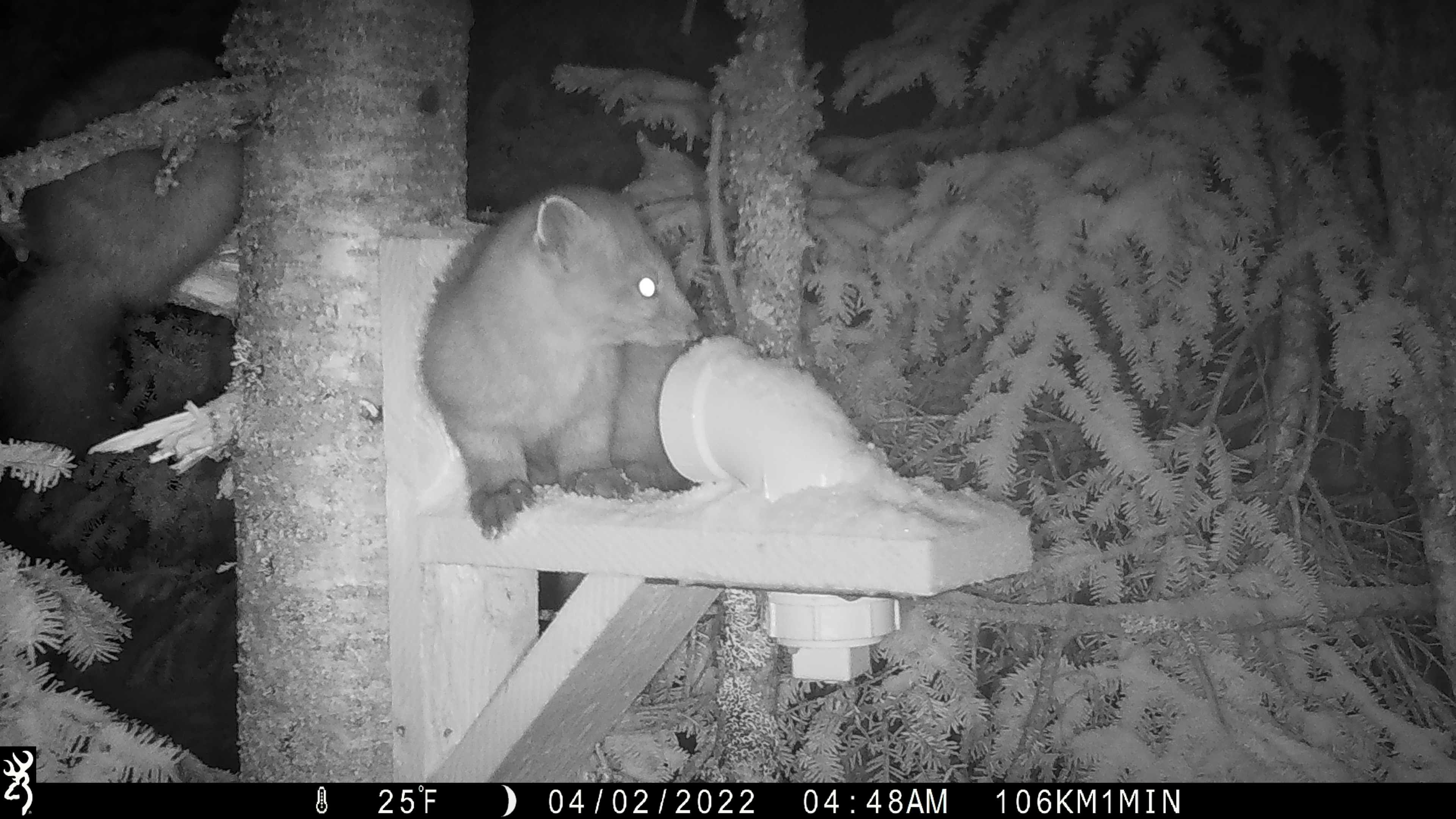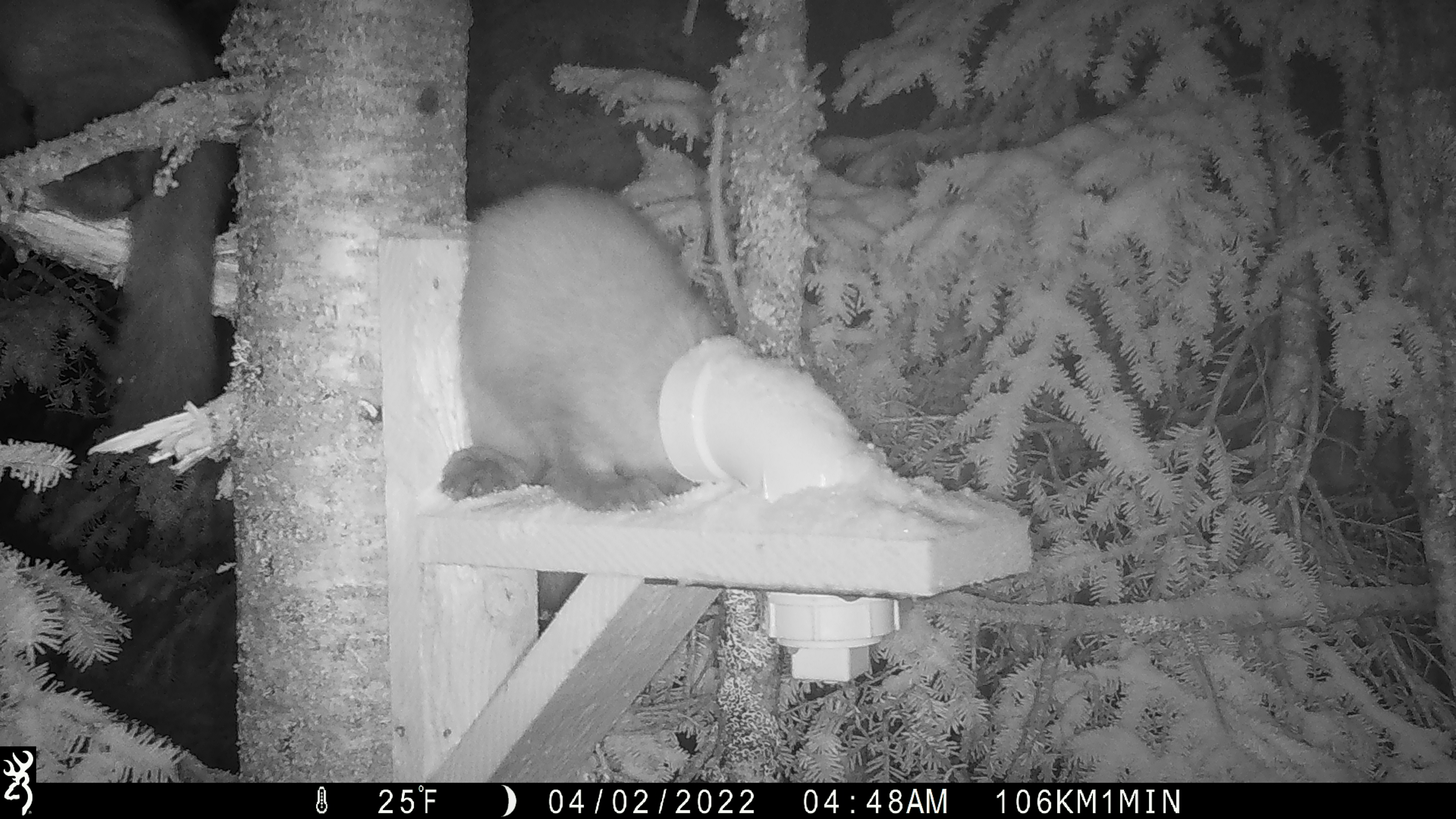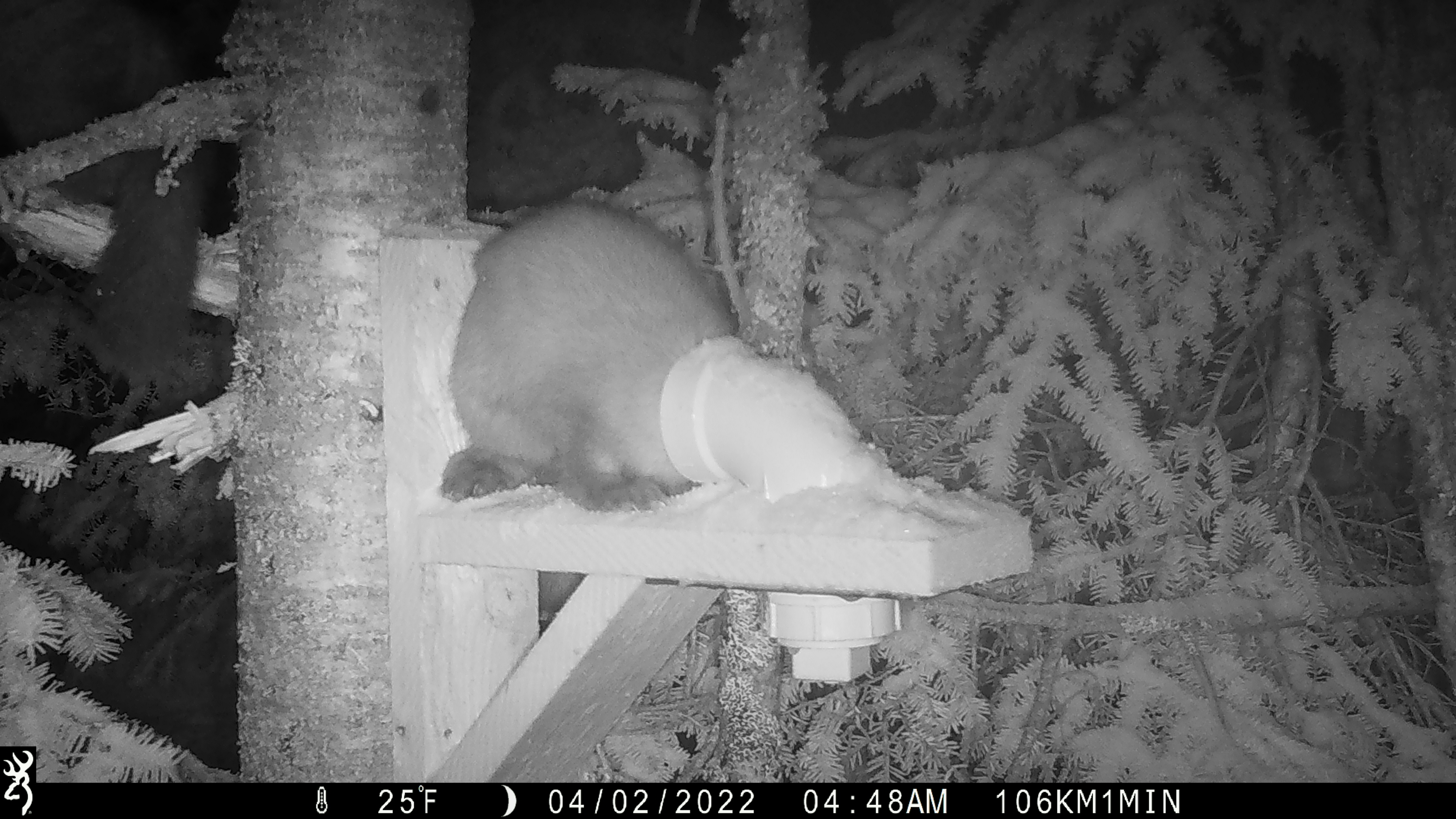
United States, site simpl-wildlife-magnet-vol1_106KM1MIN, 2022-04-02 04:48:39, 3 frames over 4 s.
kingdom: Animalia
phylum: Chordata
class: Mammalia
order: Carnivora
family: Mustelidae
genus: Martes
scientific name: Martes americana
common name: american marten